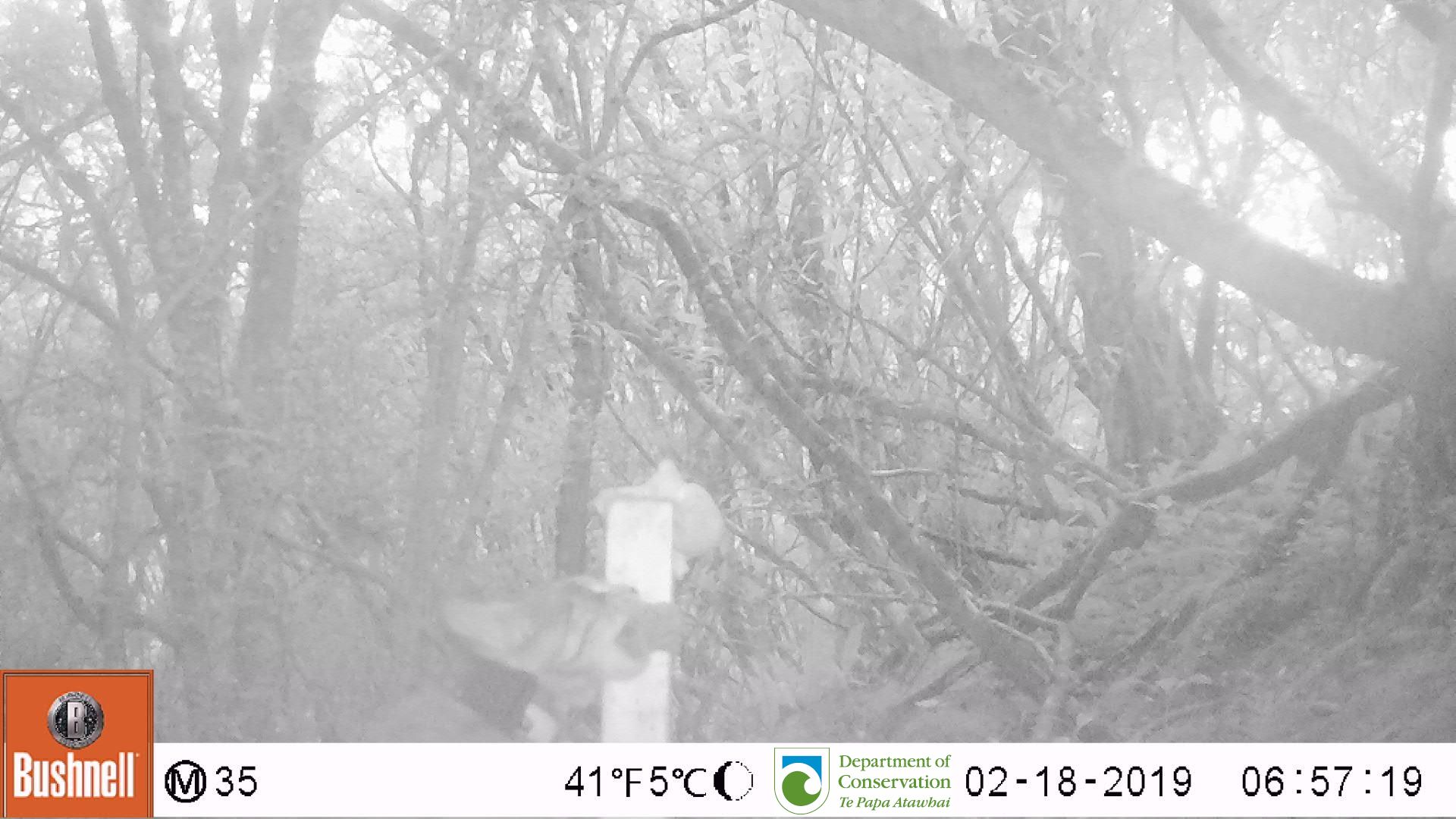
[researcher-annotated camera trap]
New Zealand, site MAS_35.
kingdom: Animalia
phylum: Chordata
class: Mammalia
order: Carnivora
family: Felidae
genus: Felis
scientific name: Felis catus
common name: domestic cat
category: cat